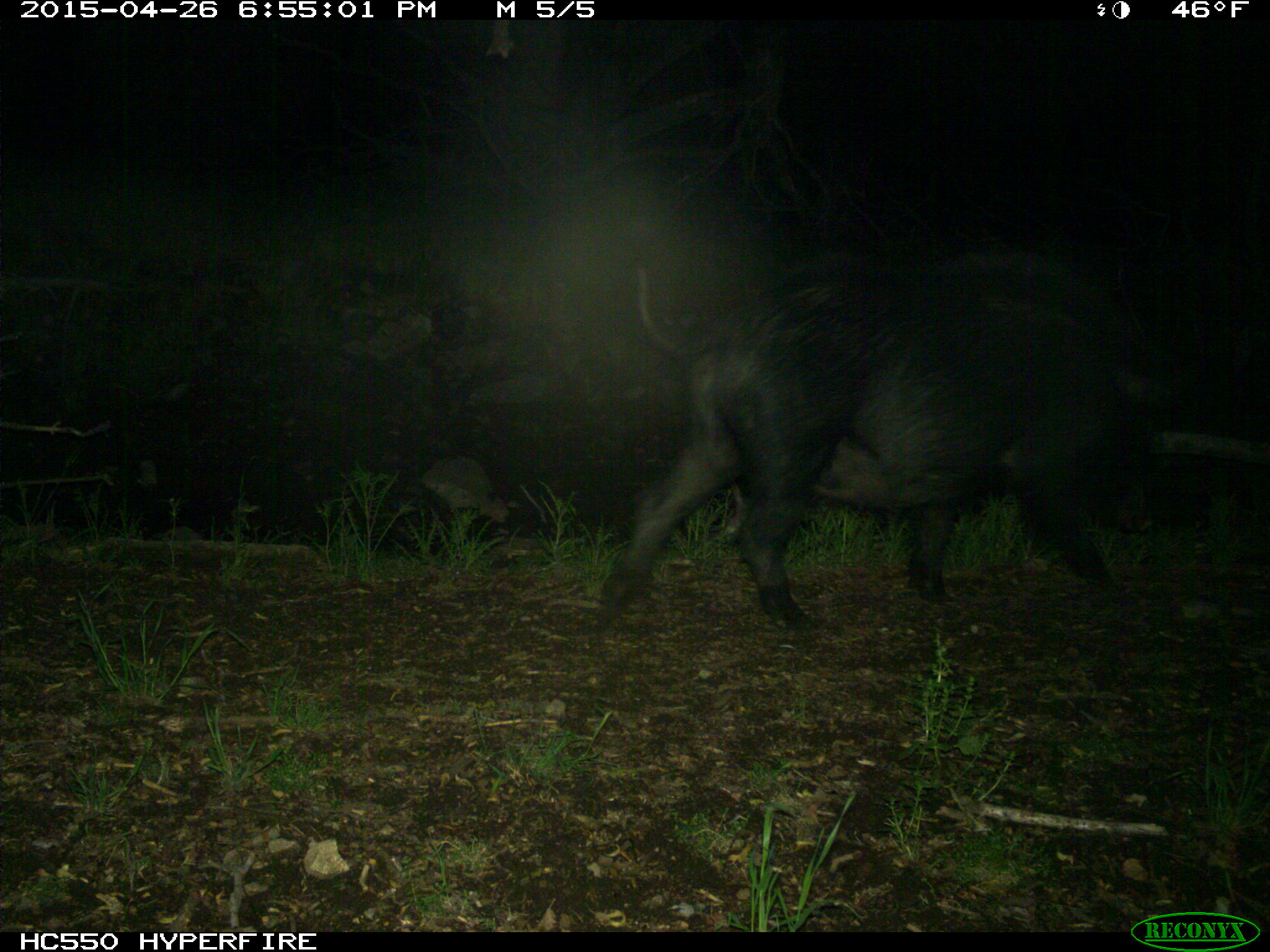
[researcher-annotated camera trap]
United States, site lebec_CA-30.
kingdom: Animalia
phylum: Chordata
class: Mammalia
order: Artiodactyla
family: Suidae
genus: Sus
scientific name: Sus scrofa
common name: wild boar